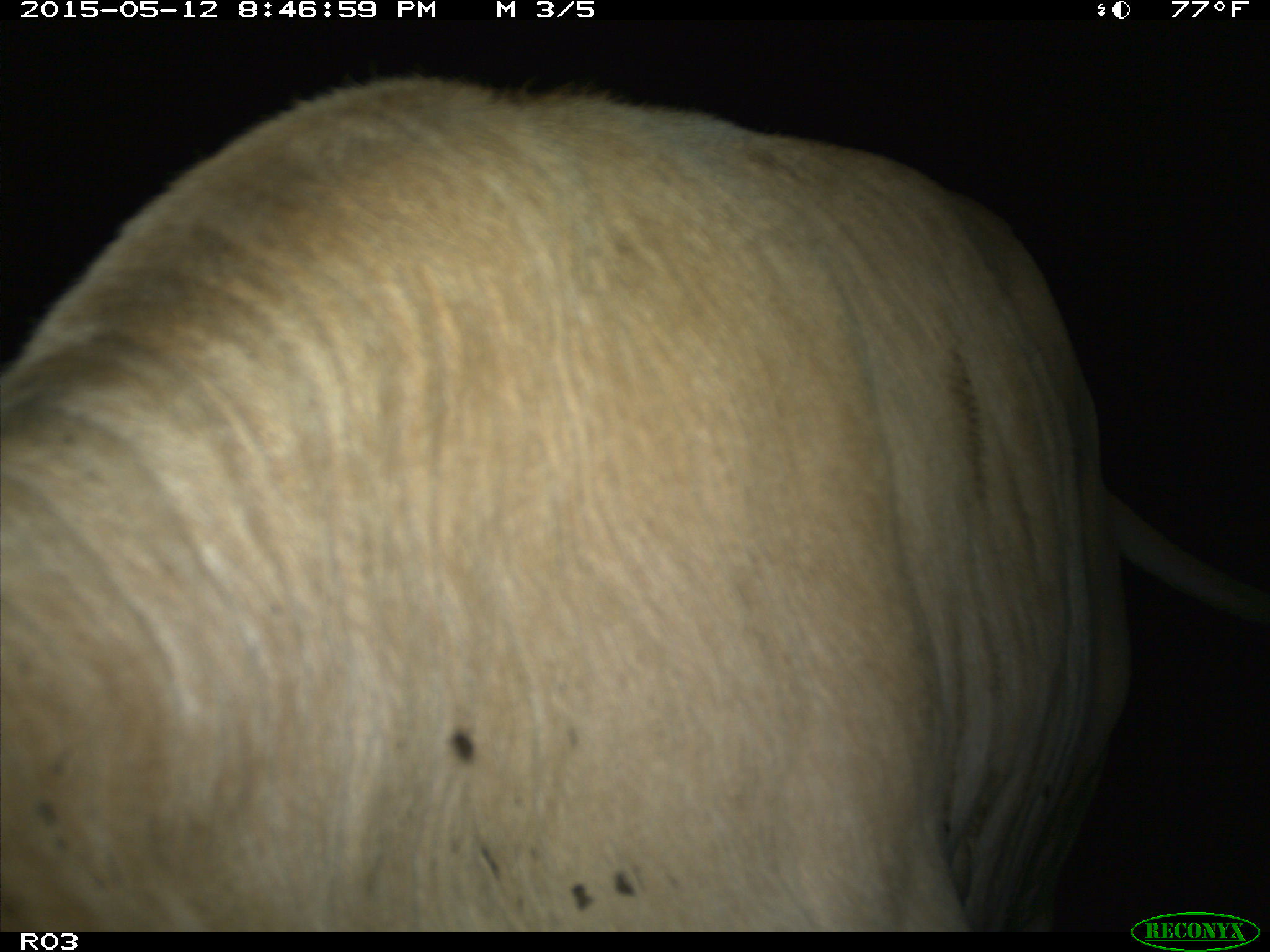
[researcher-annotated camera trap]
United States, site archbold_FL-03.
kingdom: Animalia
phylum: Chordata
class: Mammalia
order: Artiodactyla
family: Bovidae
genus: Bos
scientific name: Bos taurus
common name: domestic cow